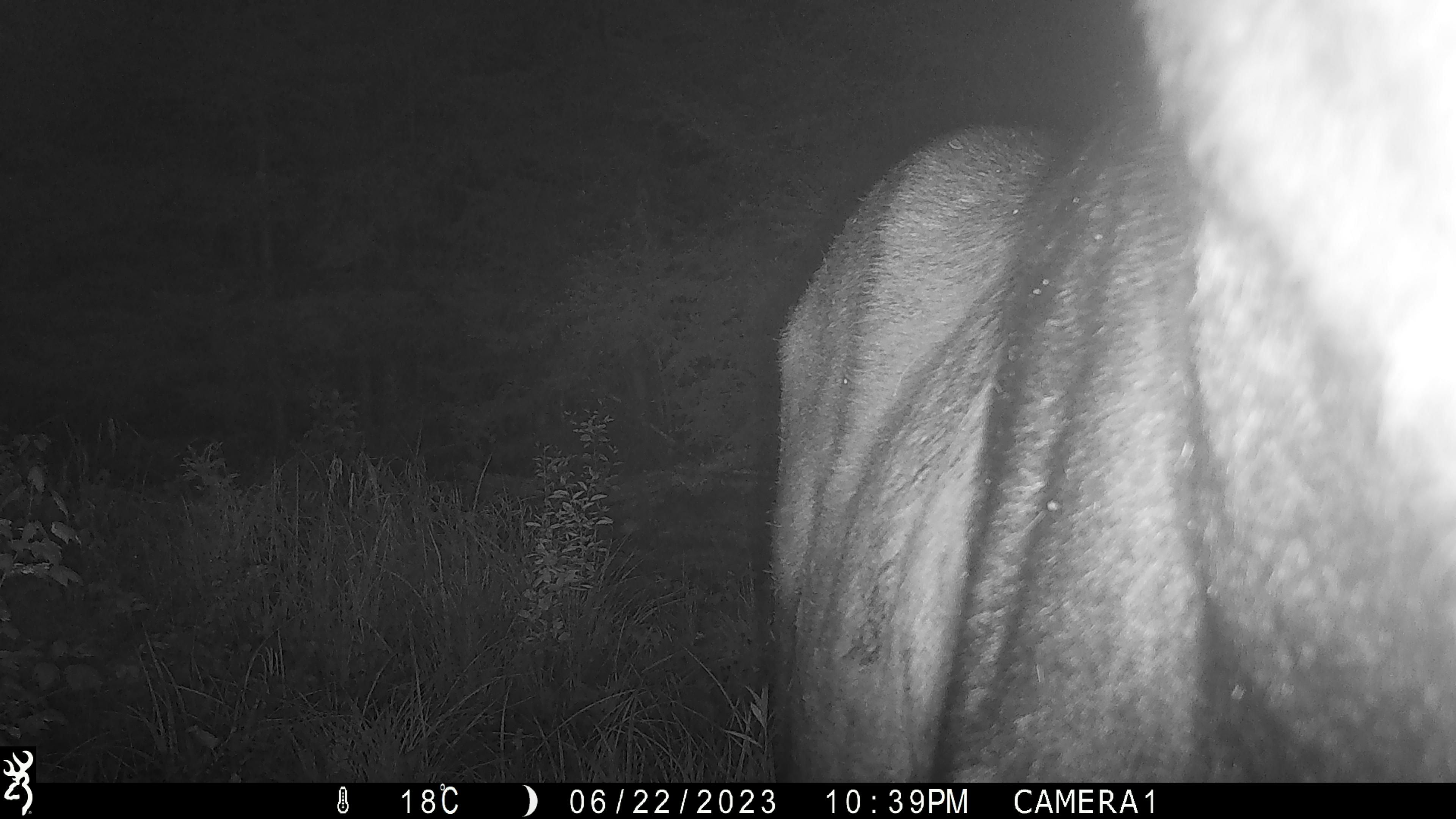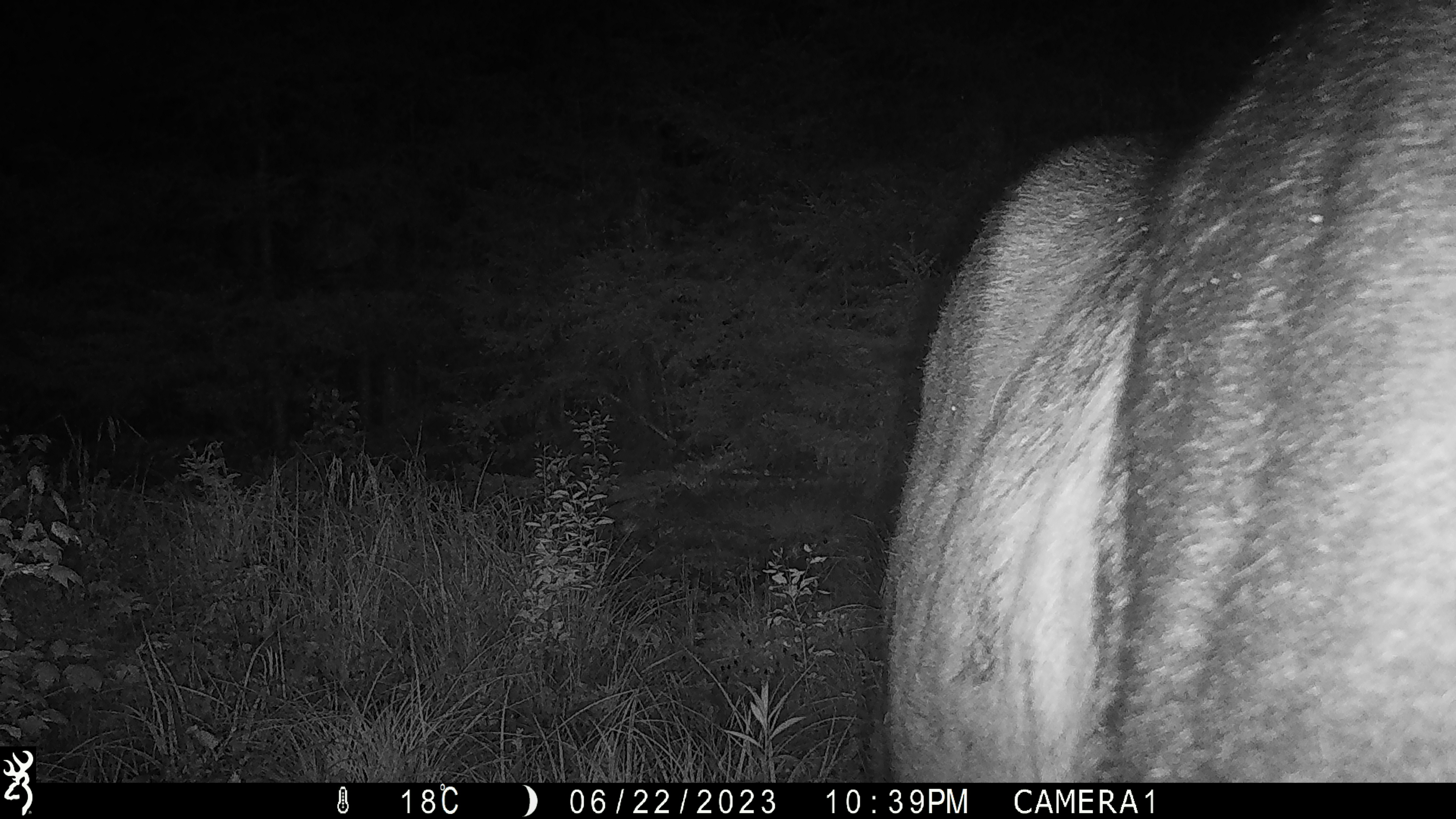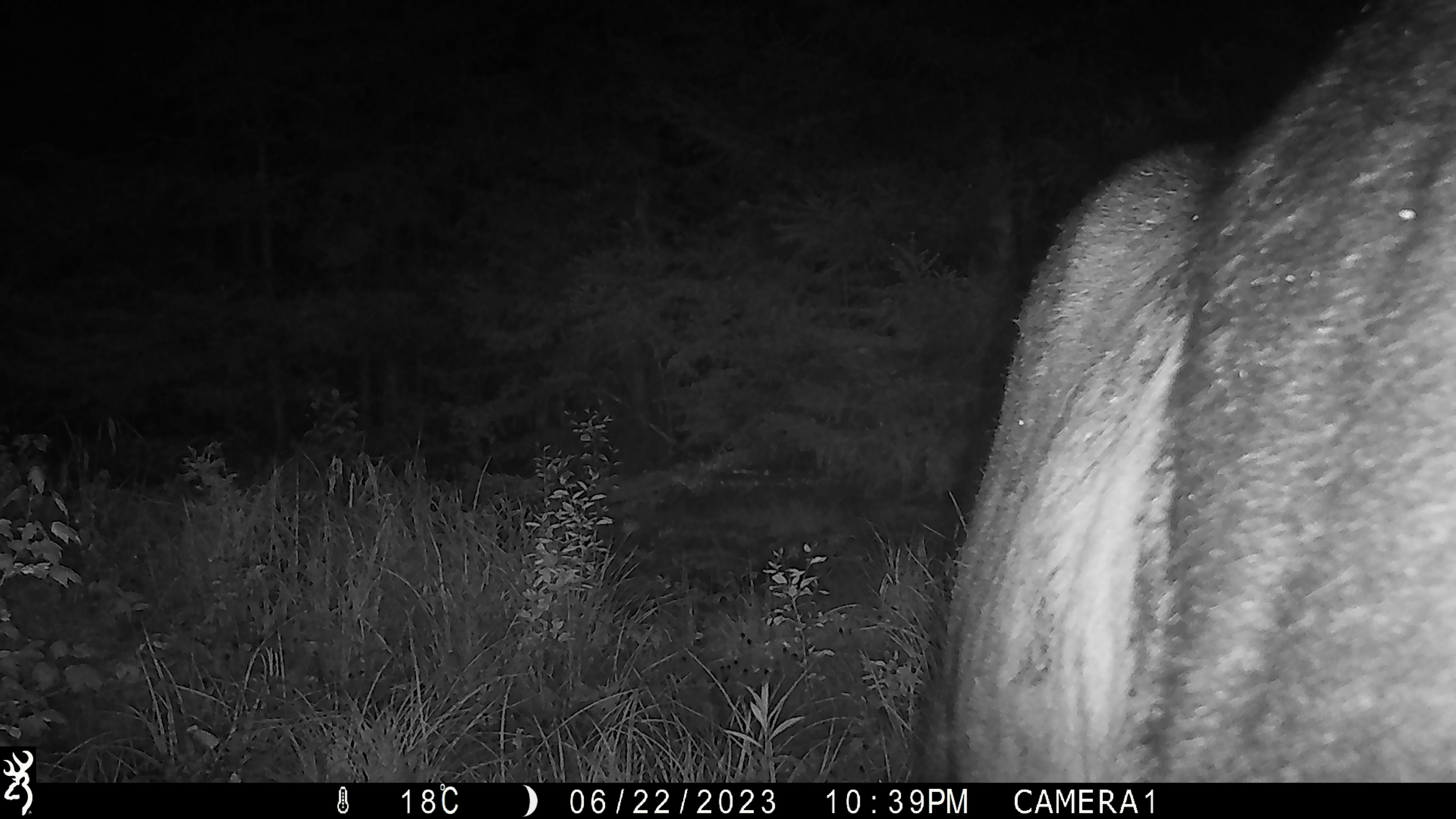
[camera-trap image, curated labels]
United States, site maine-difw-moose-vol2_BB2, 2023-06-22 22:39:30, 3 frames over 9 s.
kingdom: Animalia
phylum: Chordata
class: Mammalia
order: Artiodactyla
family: Cervidae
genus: Alces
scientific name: Alces alces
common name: moose